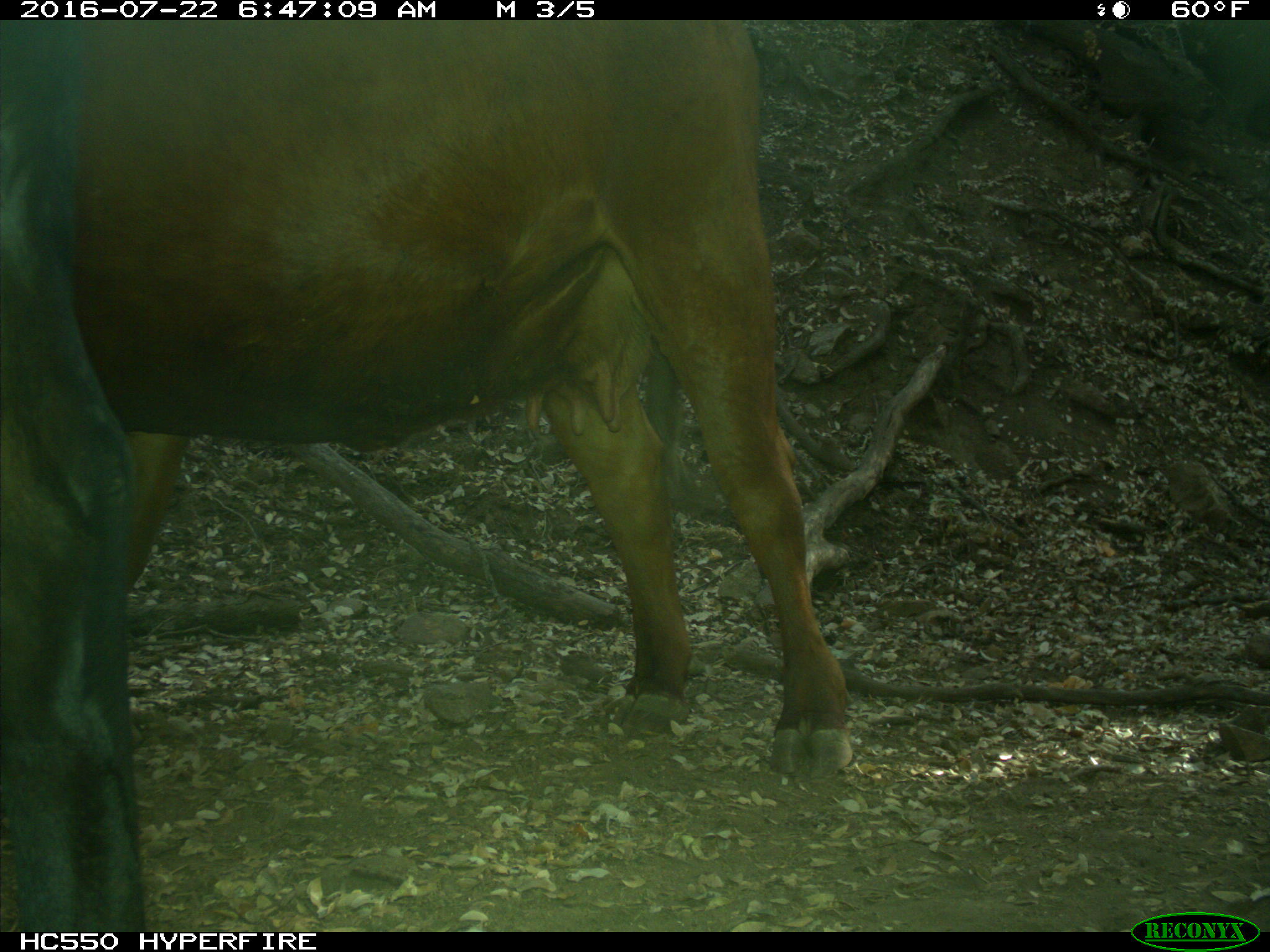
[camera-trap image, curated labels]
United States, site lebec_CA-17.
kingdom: Animalia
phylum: Chordata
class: Mammalia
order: Artiodactyla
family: Bovidae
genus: Bos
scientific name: Bos taurus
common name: domestic cow